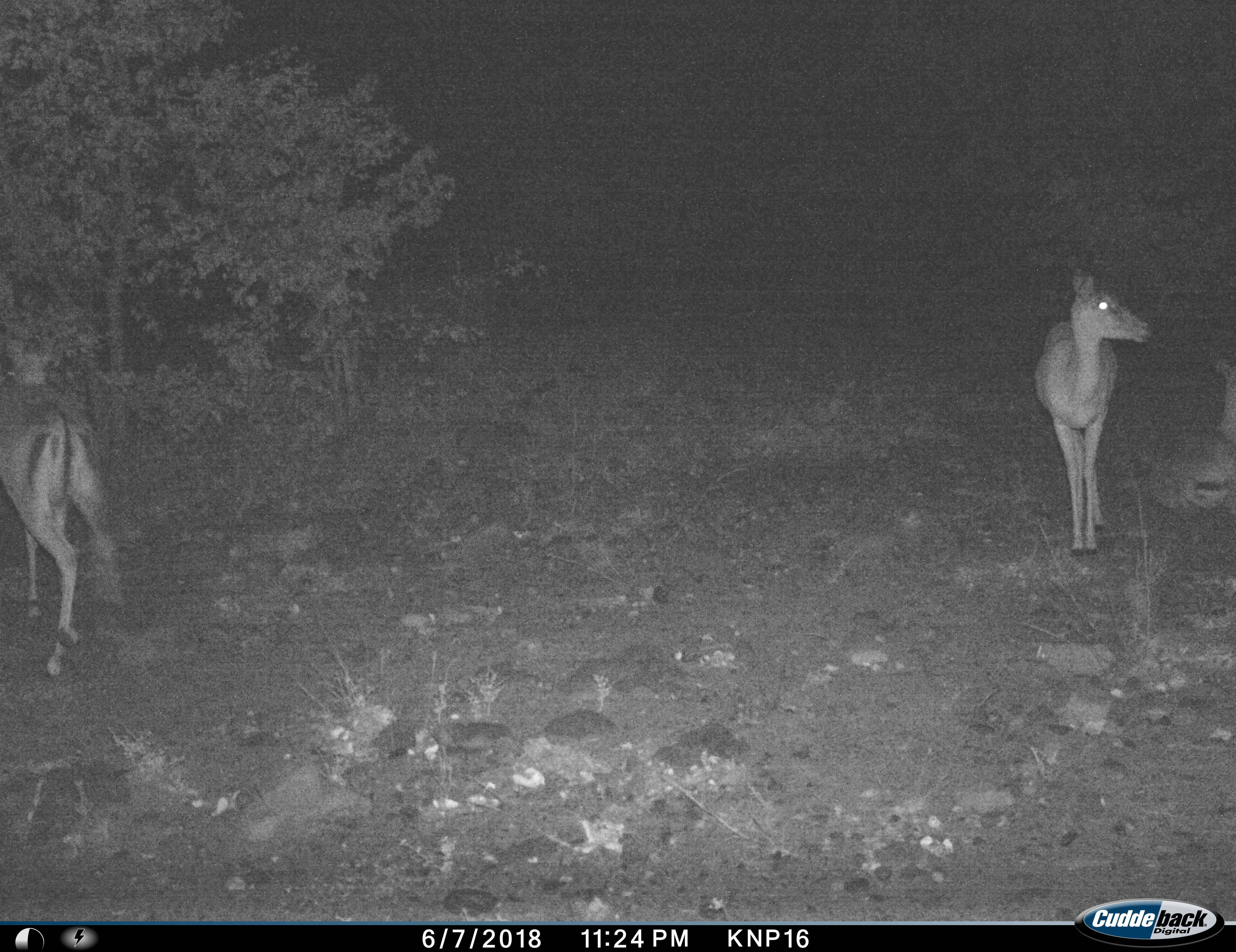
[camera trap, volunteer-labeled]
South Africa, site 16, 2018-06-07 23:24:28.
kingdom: Animalia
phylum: Chordata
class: Mammalia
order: Artiodactyla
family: Bovidae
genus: Aepyceros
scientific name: Aepyceros melampus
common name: impala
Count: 3.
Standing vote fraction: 80%.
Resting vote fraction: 60%.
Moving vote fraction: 40%.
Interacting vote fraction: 0%.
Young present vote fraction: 0%.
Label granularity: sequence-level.